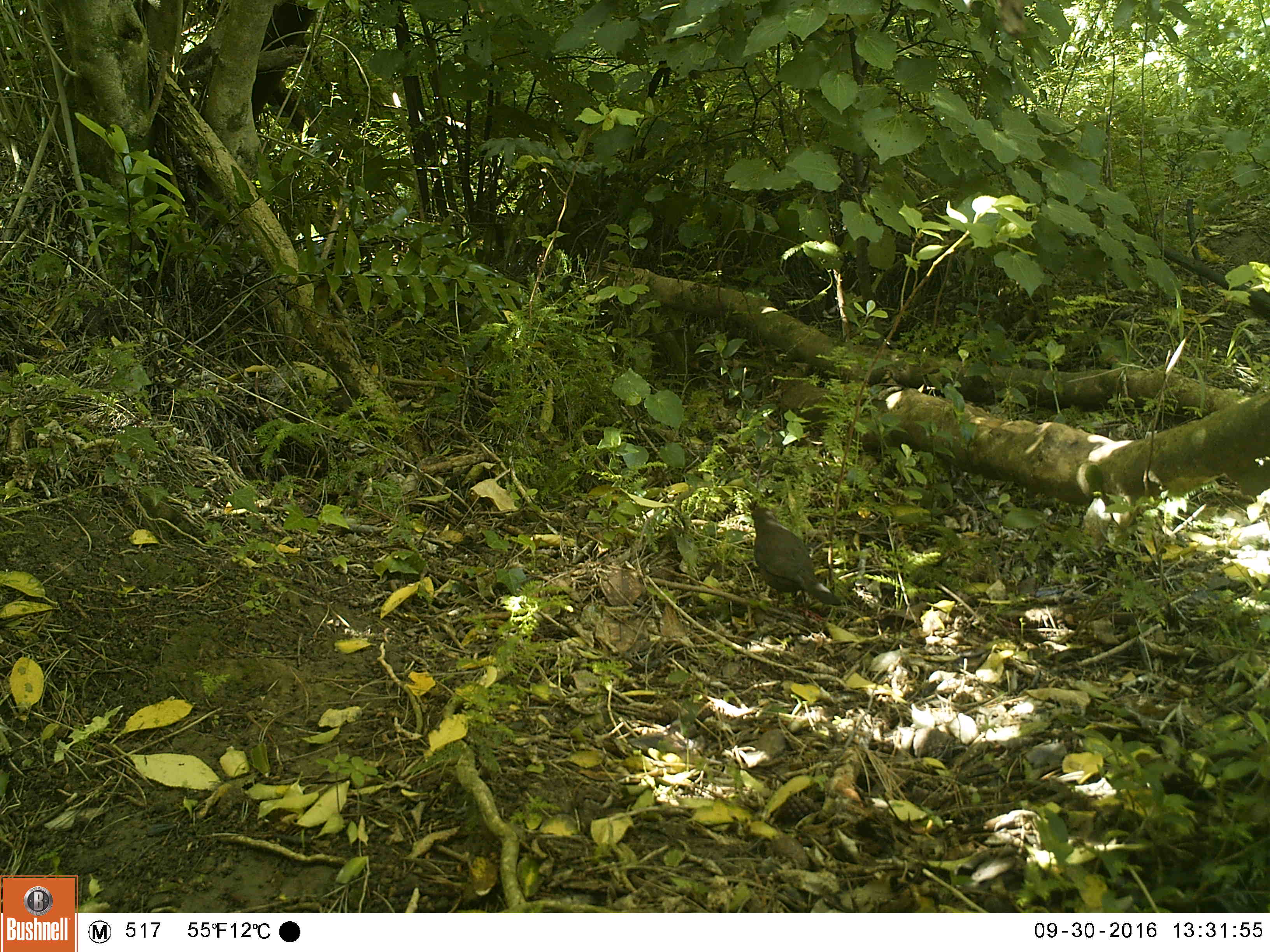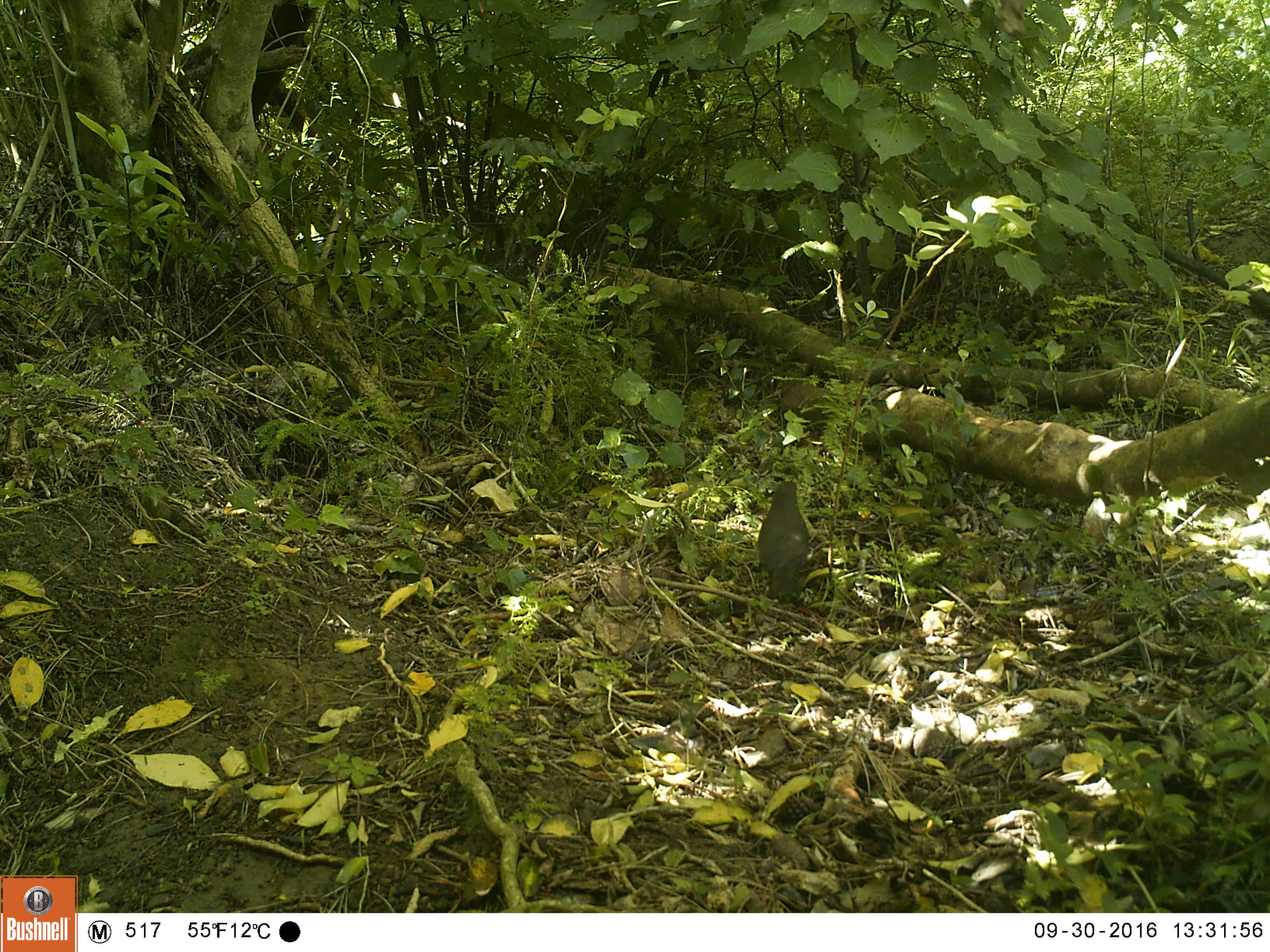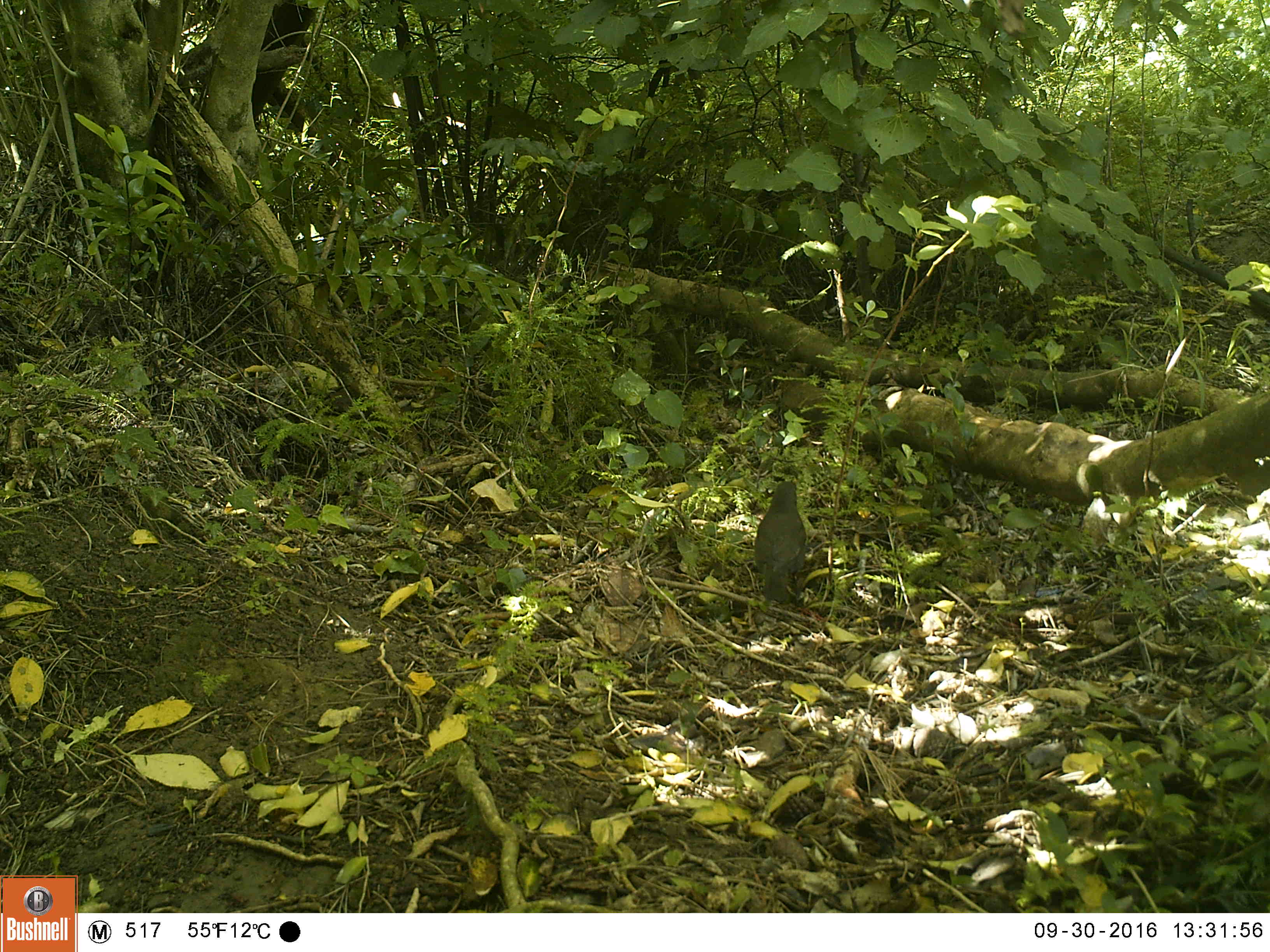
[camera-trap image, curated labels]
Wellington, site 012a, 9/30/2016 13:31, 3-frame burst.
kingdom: Animalia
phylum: Chordata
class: Aves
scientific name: Aves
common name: bird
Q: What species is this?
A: Bird (Aves).